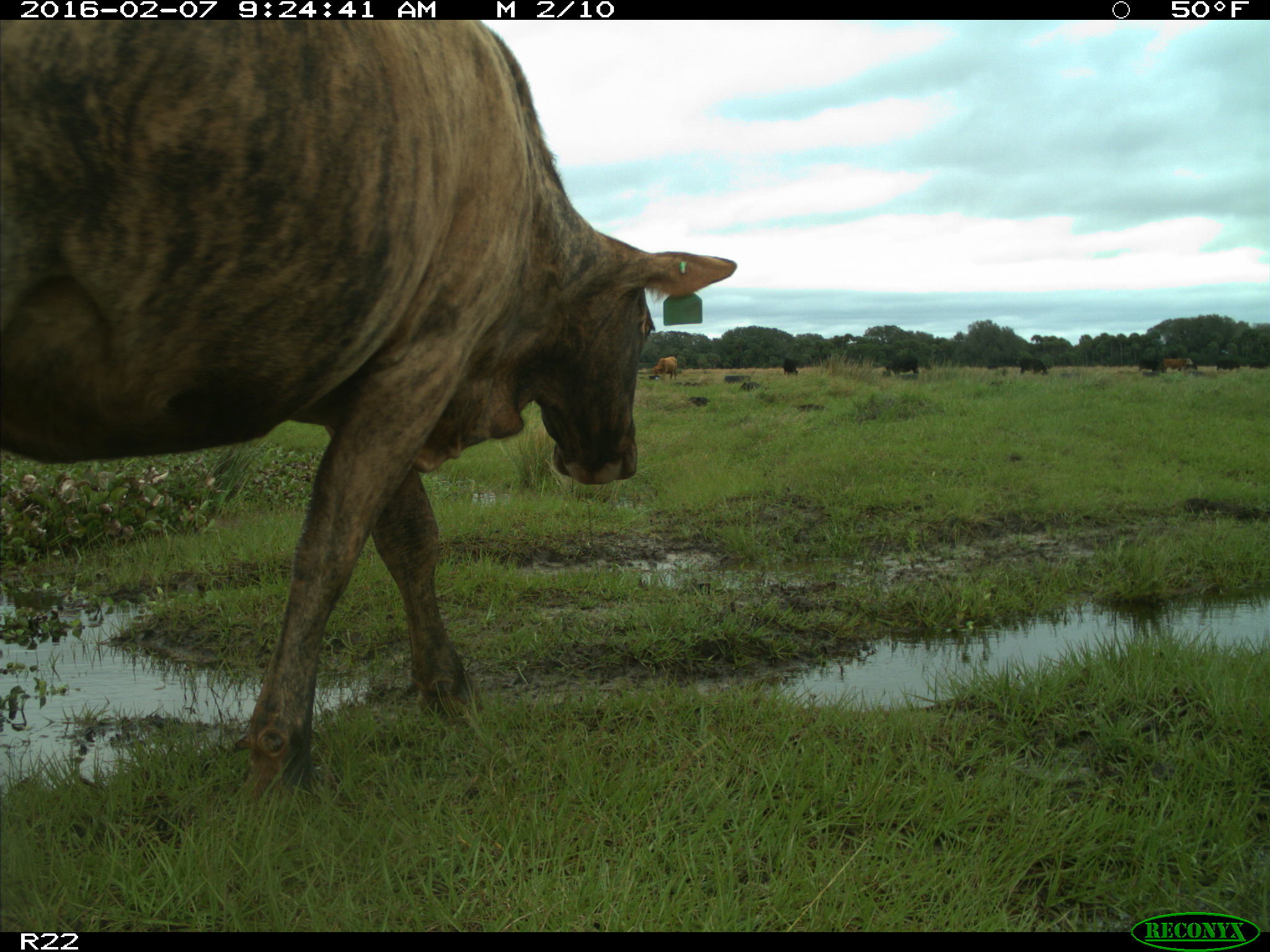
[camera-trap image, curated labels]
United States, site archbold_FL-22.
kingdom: Animalia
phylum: Chordata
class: Mammalia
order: Artiodactyla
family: Bovidae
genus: Bos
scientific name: Bos taurus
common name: domestic cow